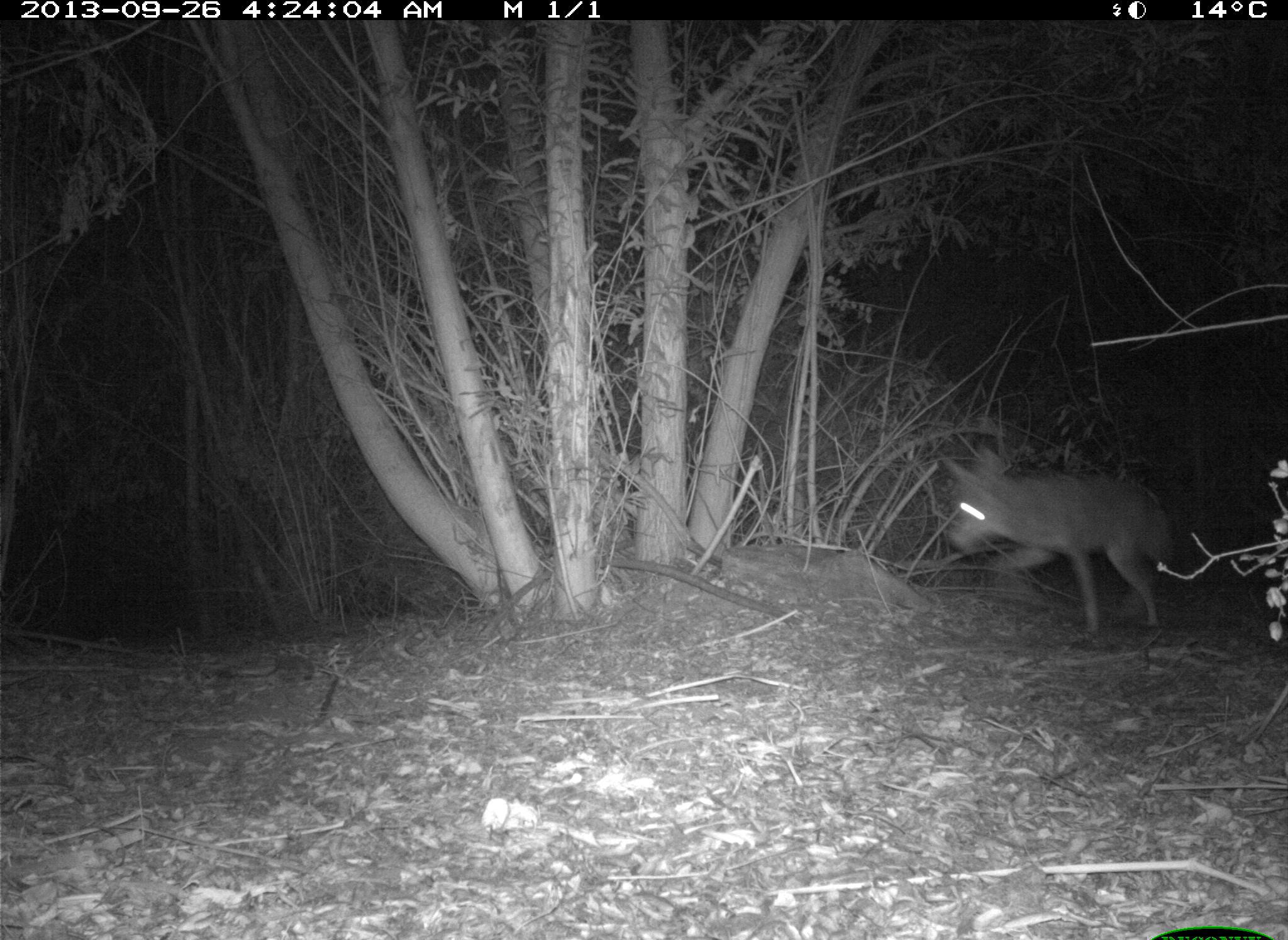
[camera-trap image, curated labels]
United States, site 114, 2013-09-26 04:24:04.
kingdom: Animalia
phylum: Chordata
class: Mammalia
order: Carnivora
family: Canidae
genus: Canis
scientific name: Canis latrans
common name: coyote